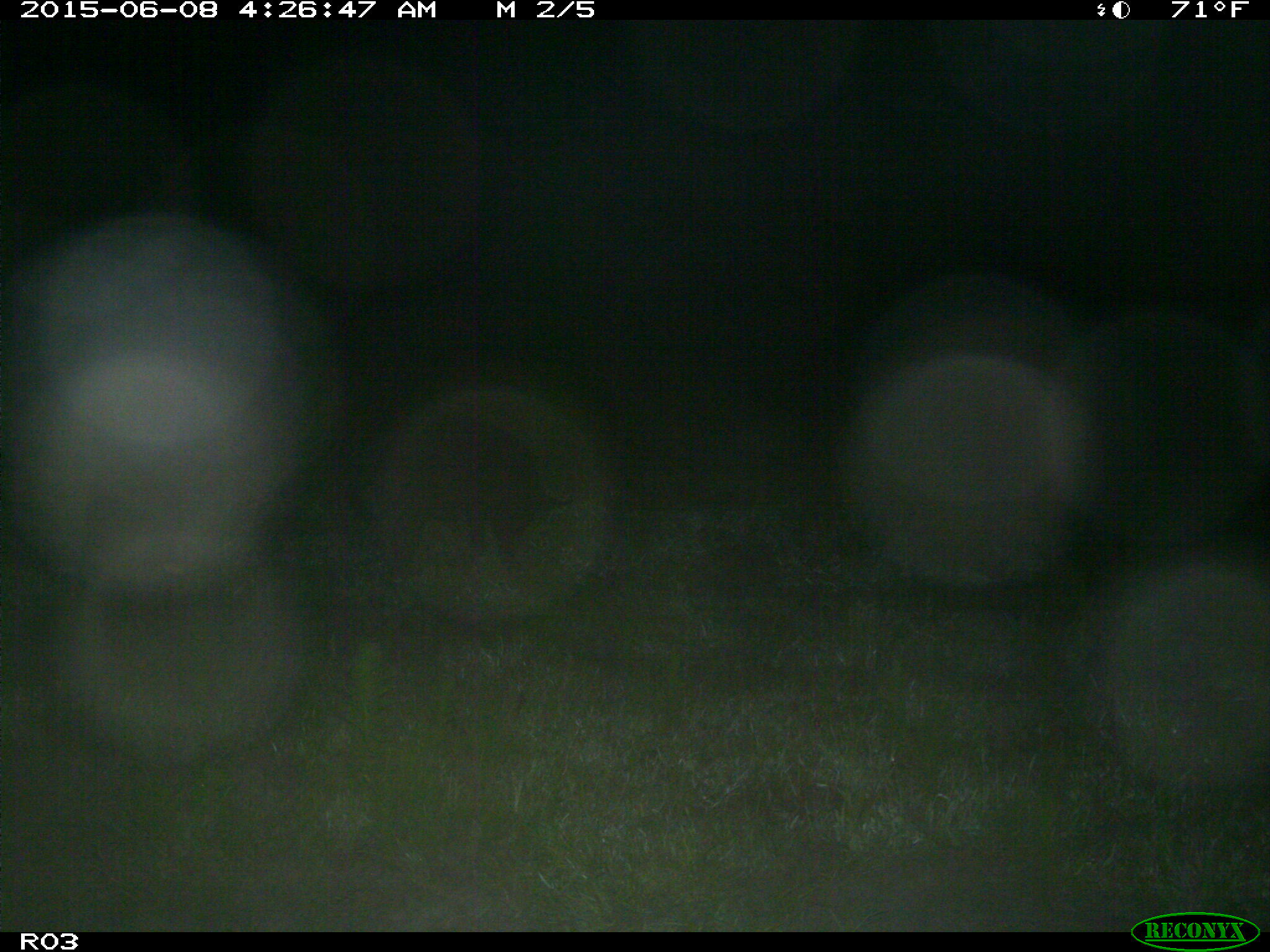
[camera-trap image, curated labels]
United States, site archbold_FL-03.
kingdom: Animalia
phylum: Chordata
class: Mammalia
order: Artiodactyla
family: Suidae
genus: Sus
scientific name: Sus scrofa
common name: wild boar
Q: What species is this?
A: Sus scrofa (wild boar).